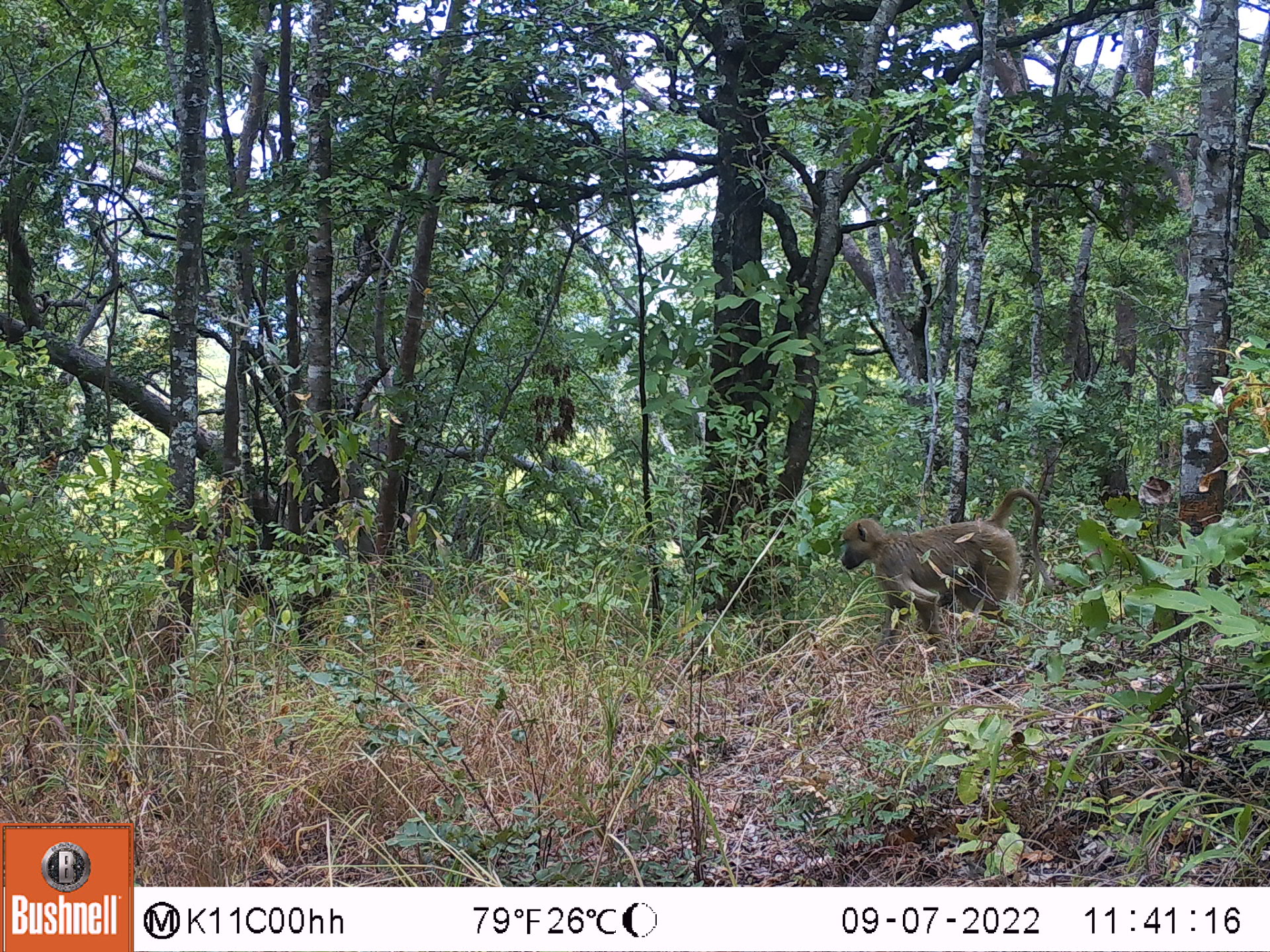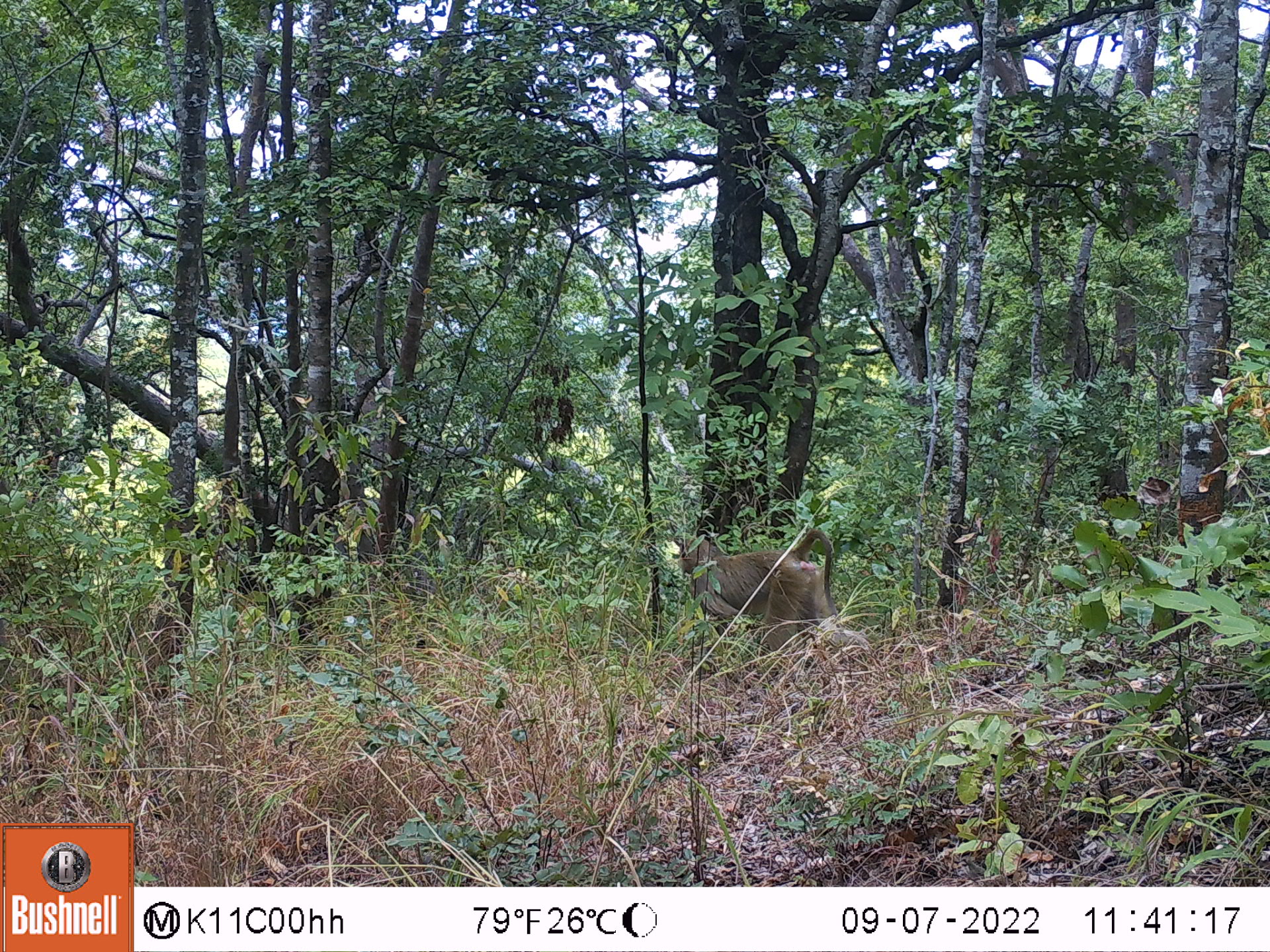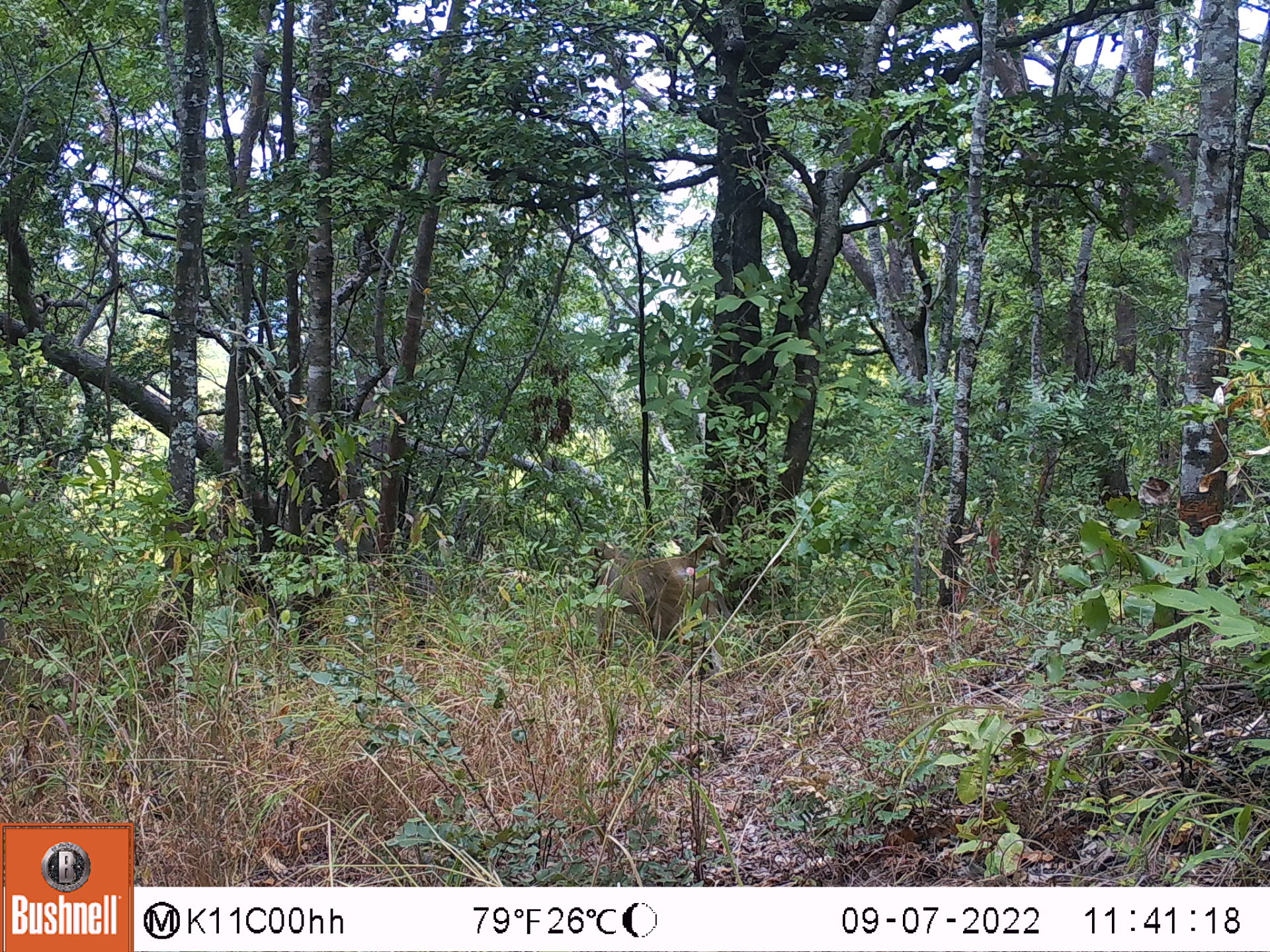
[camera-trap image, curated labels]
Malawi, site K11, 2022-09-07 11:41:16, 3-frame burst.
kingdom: Animalia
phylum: Chordata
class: Mammalia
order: Primates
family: Cercopithecidae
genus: Papio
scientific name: Papio cynocephalus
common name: yellow baboon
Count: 1.